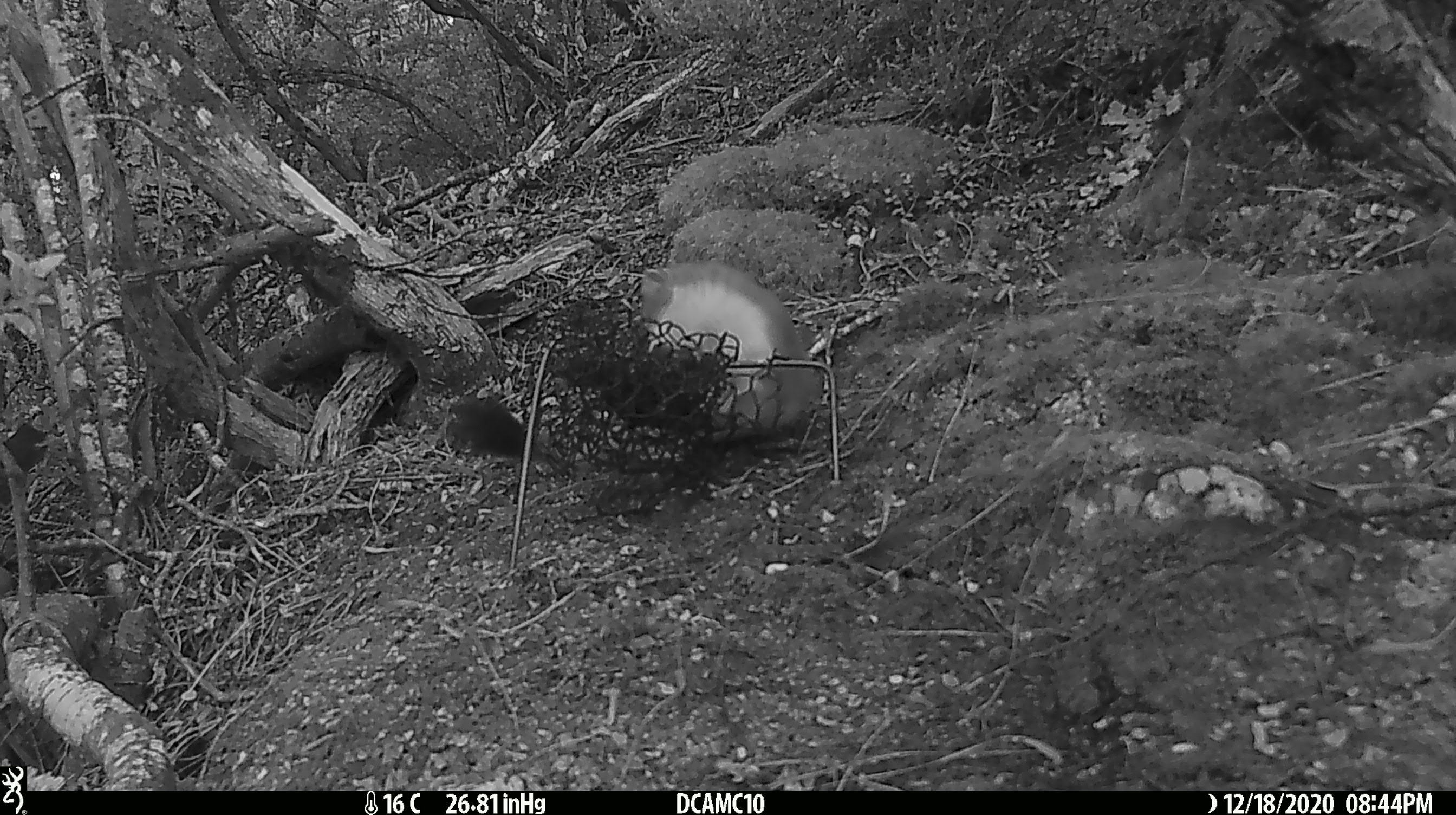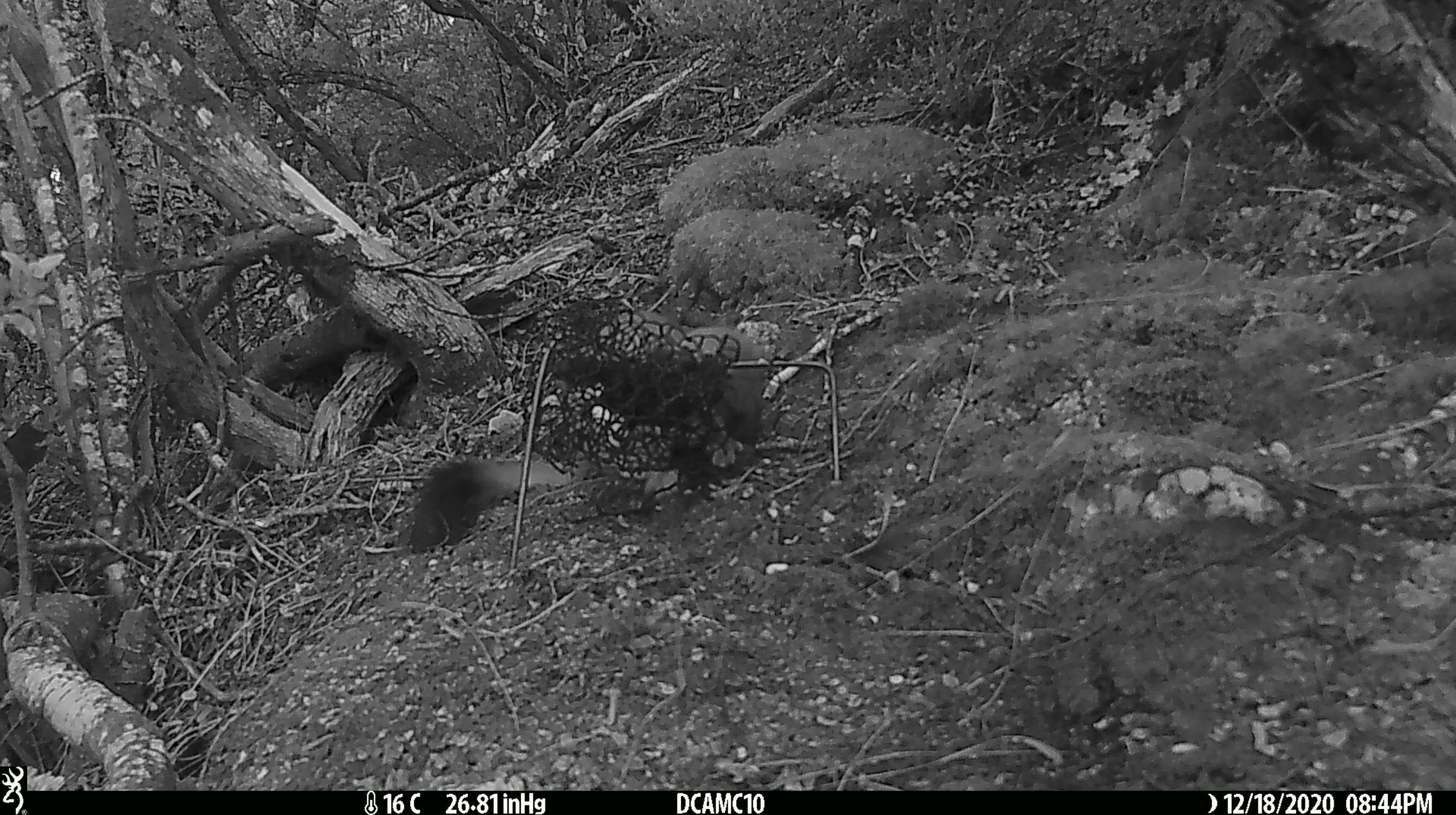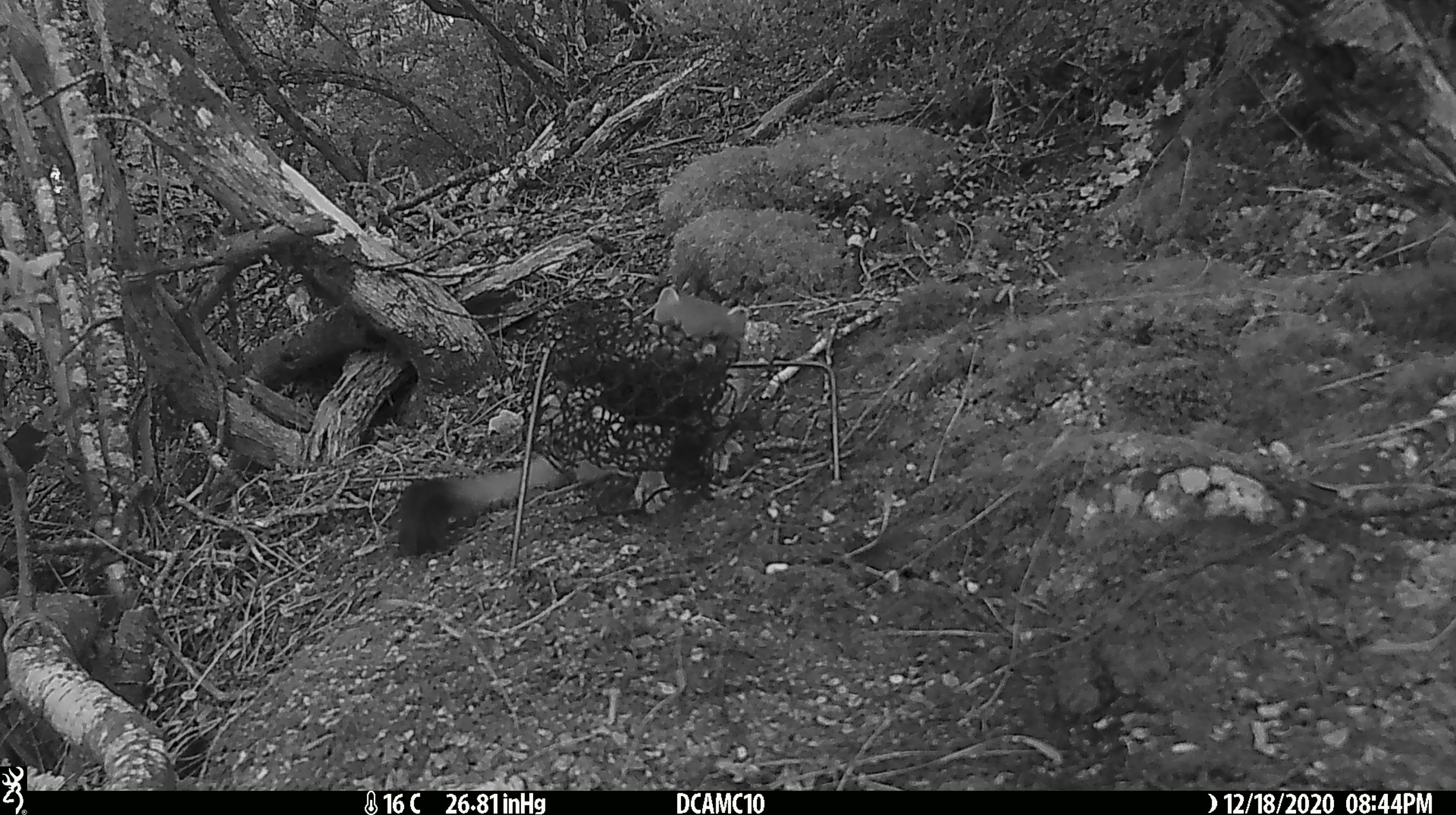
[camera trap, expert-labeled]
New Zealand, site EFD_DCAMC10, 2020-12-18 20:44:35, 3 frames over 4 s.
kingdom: Animalia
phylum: Chordata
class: Mammalia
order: Carnivora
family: Mustelidae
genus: Mustela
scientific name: Mustela erminea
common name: stoat